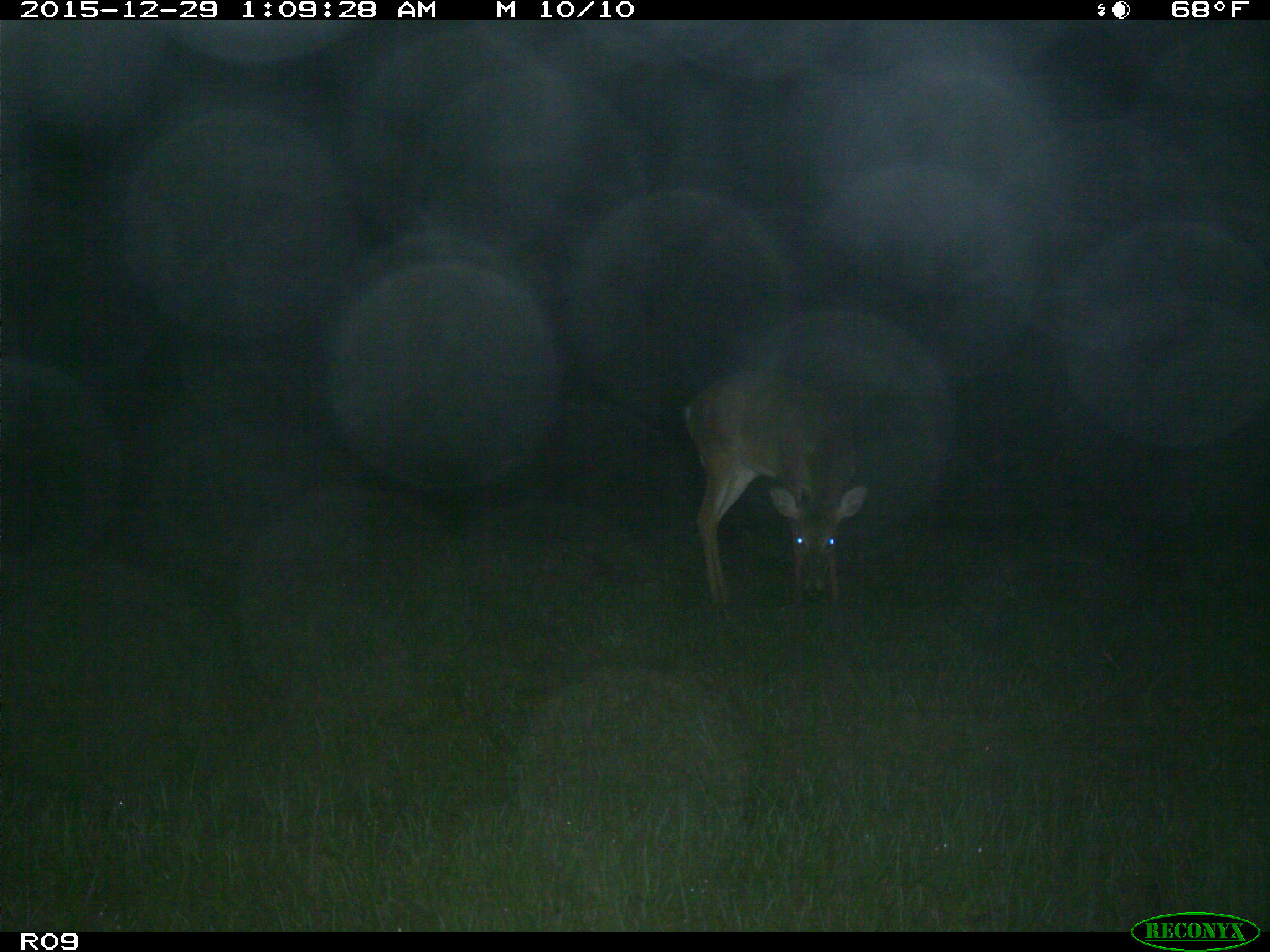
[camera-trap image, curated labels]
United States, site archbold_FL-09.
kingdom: Animalia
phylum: Chordata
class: Mammalia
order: Artiodactyla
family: Cervidae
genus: Odocoileus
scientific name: Odocoileus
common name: deer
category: unidentified deer